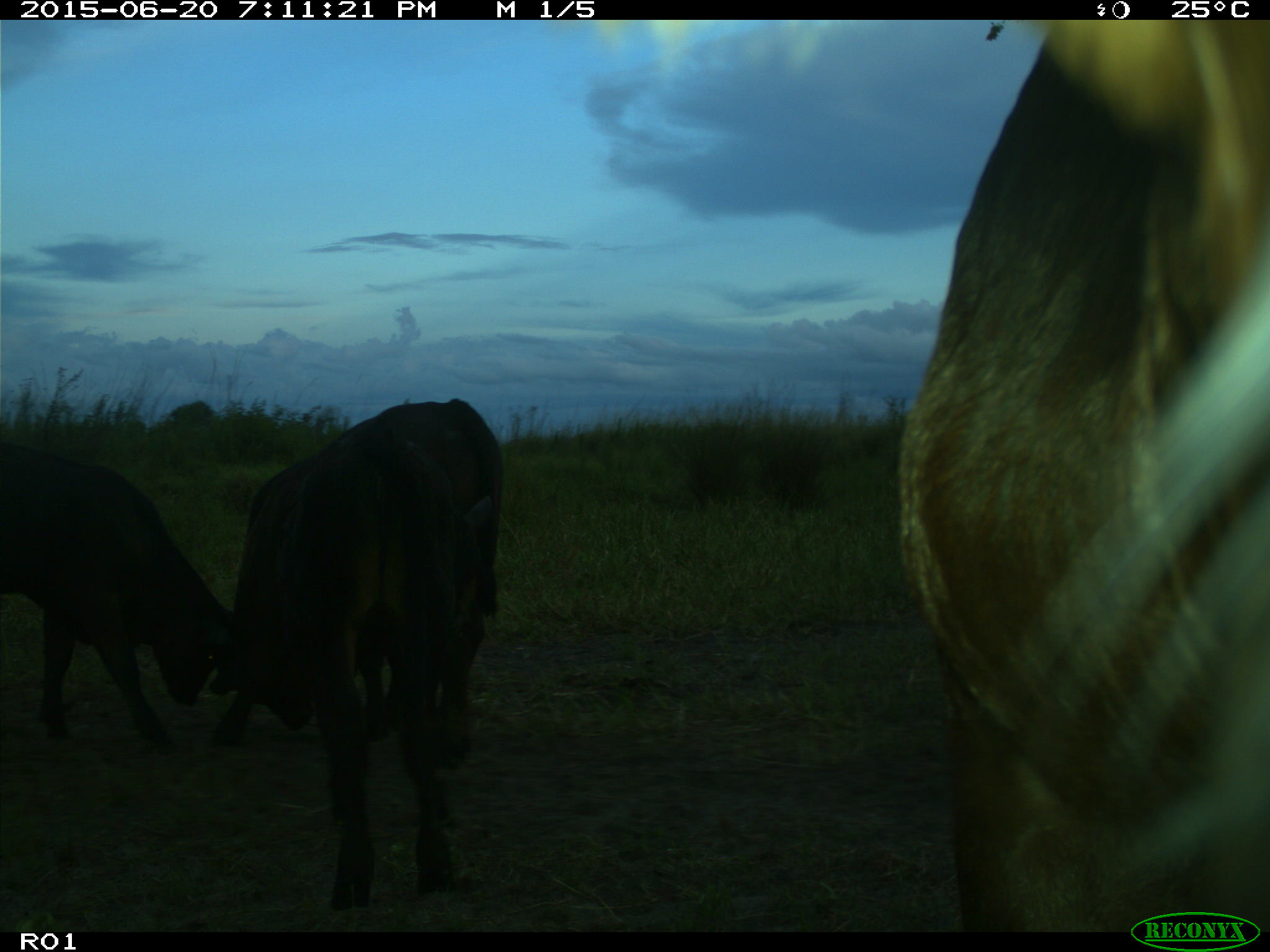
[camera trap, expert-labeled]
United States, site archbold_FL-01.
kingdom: Animalia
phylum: Chordata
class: Mammalia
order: Artiodactyla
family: Bovidae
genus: Bos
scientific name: Bos taurus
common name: domestic cow